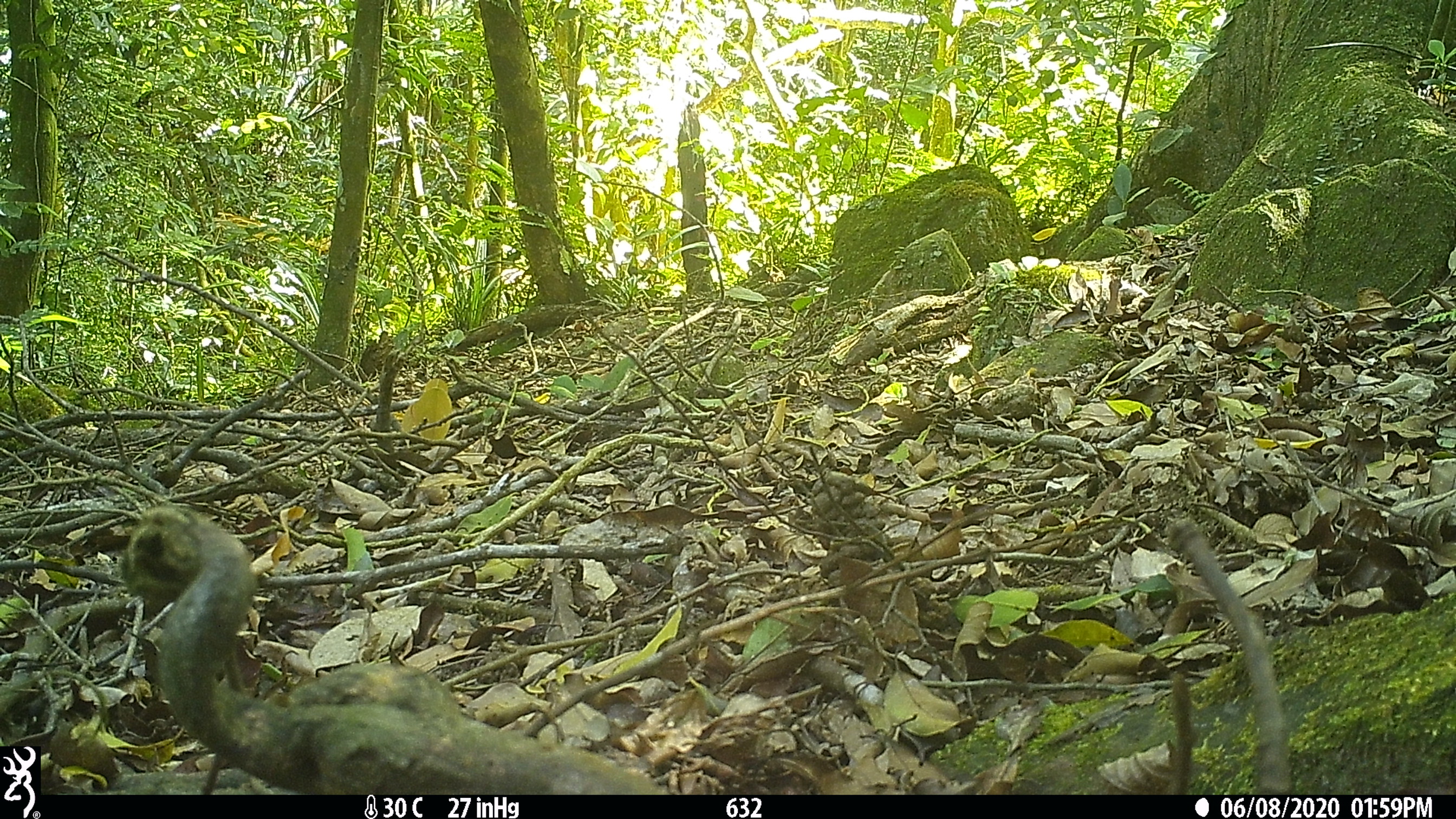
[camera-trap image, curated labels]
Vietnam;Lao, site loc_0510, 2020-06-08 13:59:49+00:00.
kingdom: Animalia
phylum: Chordata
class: Mammalia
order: Artiodactyla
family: Cervidae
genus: Muntiacus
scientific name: Muntiacus rooseveltorum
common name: roosevelt's muntjac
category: roosevelts muntjac group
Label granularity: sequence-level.